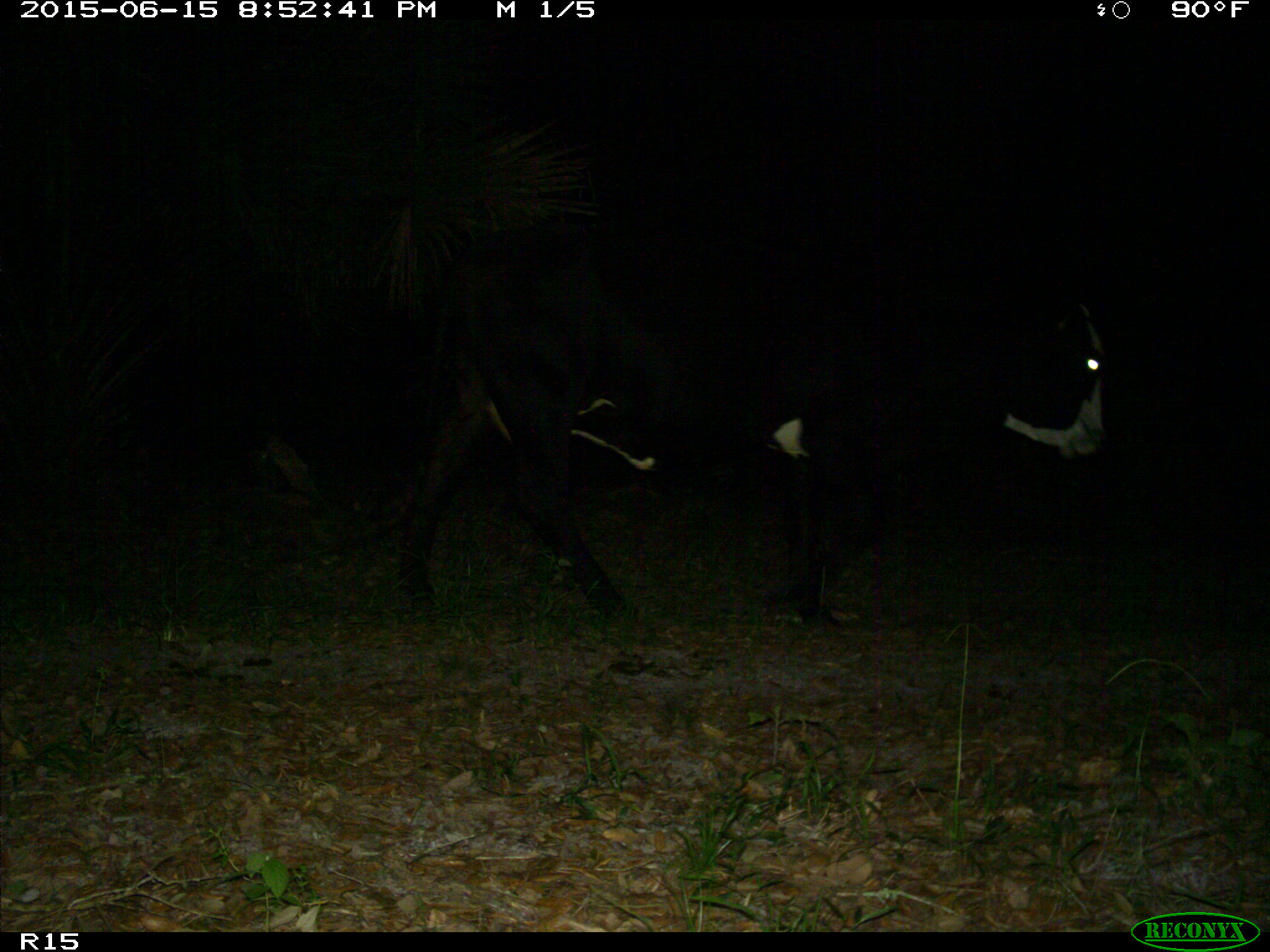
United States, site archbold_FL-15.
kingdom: Animalia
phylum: Chordata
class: Mammalia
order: Artiodactyla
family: Bovidae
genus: Bos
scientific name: Bos taurus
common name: domestic cow